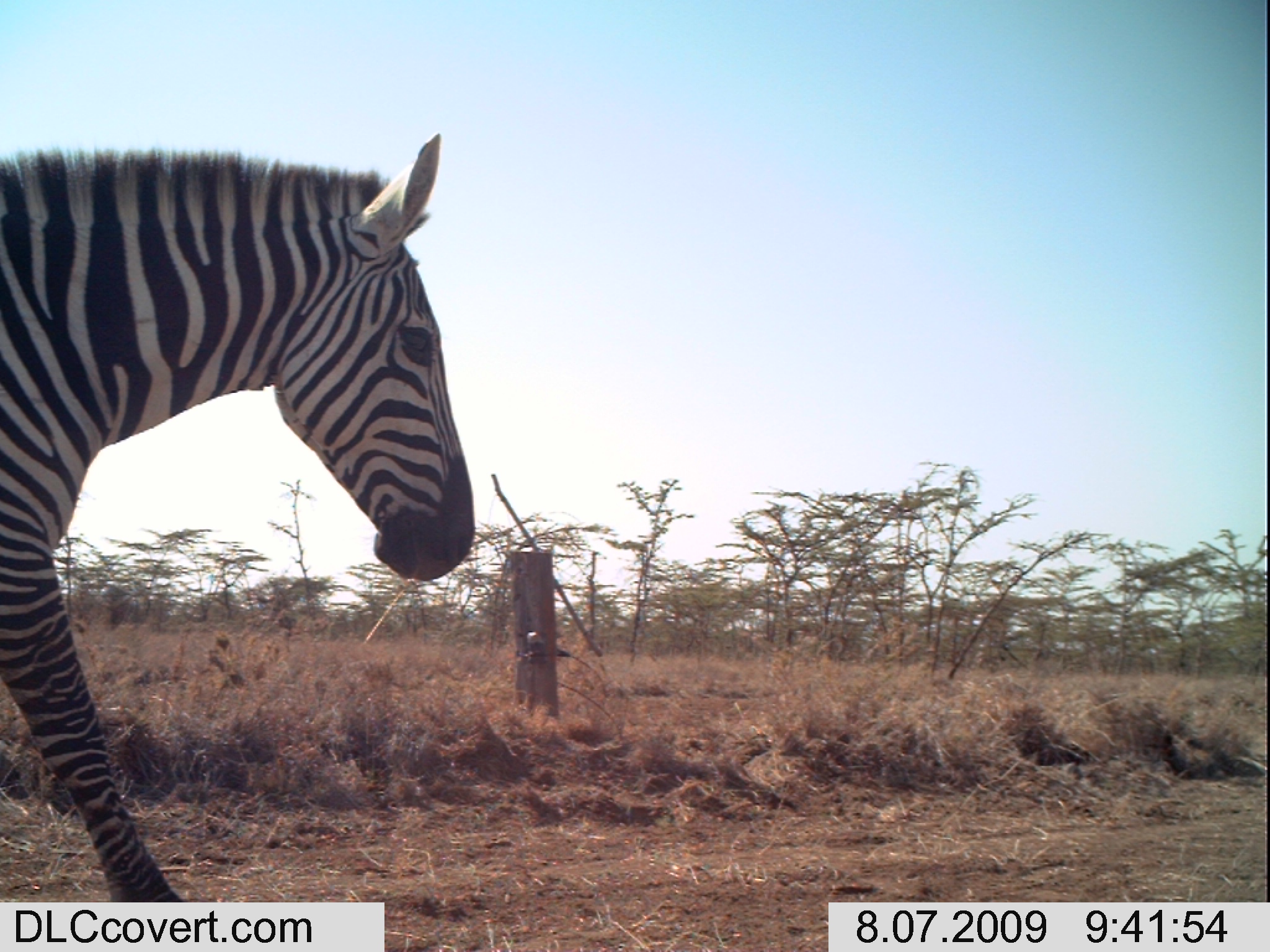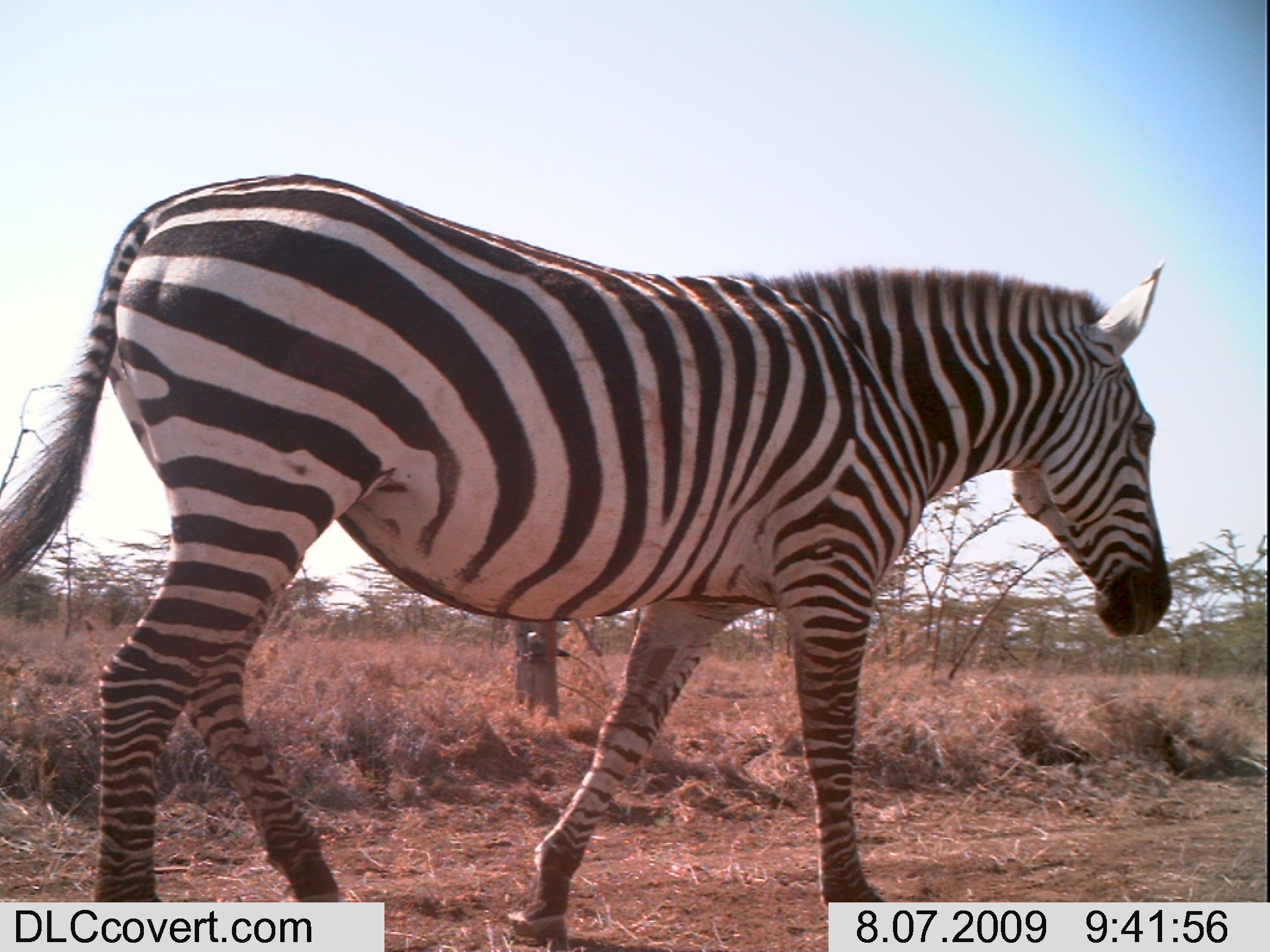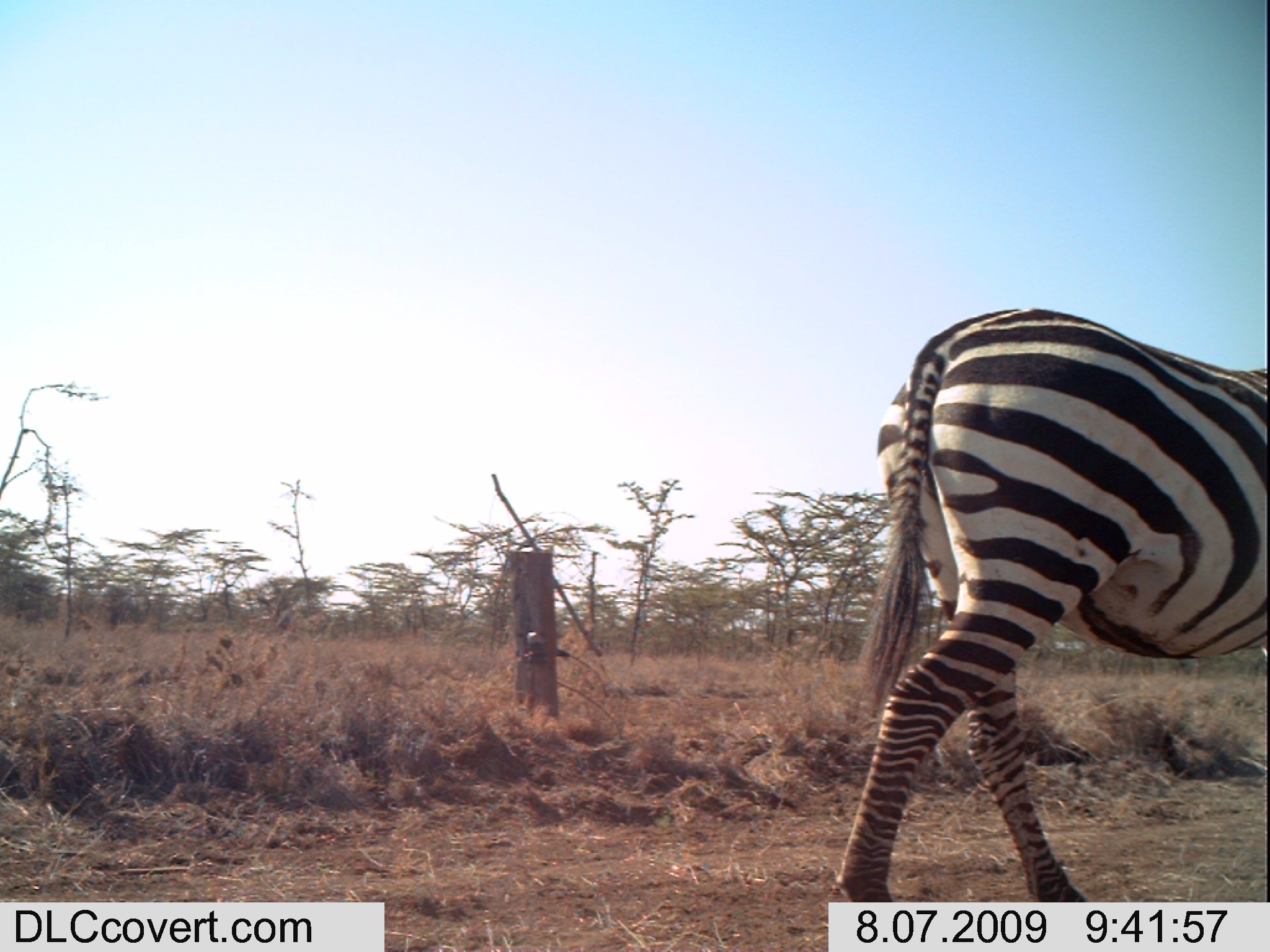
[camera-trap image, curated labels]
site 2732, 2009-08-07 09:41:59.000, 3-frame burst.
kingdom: Animalia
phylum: Chordata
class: Mammalia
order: Perissodactyla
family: Equidae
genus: Equus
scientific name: Equus quagga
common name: plains zebra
Equus quagga (plains zebra), count 1.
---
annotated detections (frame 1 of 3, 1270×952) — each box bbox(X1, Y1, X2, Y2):
equus quagga: bbox(0, 130, 478, 903)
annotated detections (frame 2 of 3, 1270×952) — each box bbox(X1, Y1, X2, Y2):
equus quagga: bbox(0, 170, 1174, 943)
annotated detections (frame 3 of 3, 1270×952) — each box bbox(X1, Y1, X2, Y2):
equus quagga: bbox(829, 305, 1270, 902)